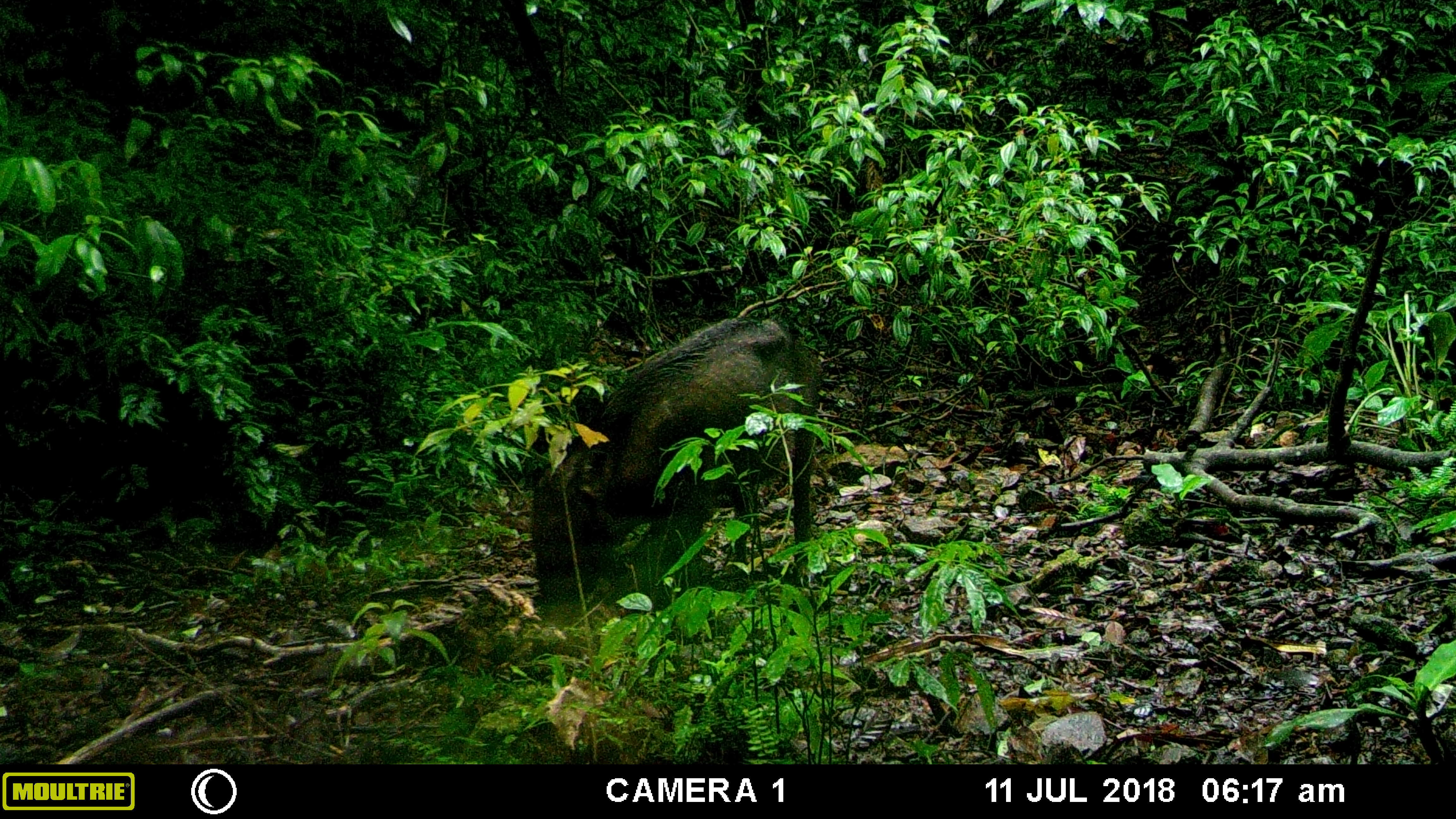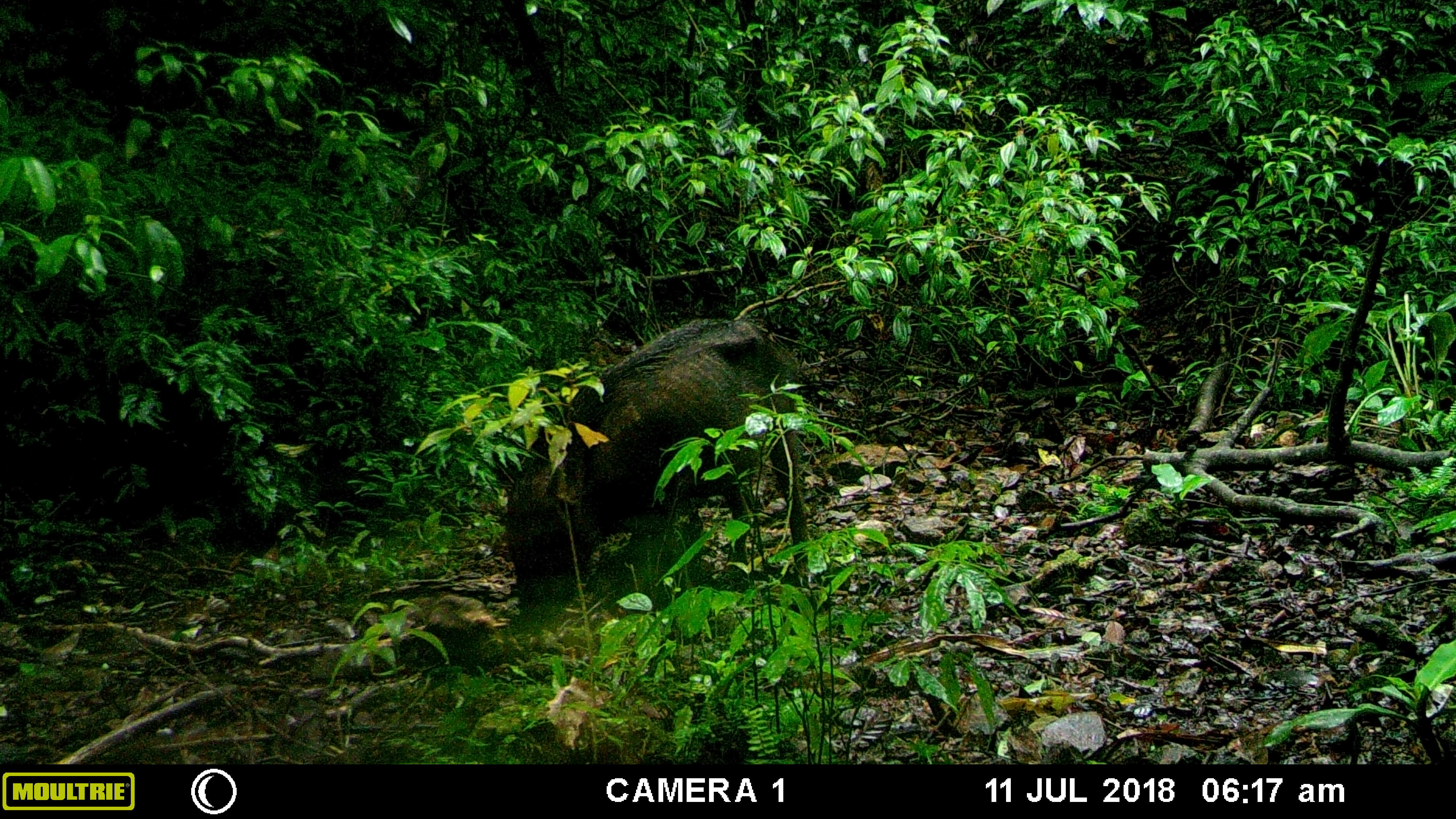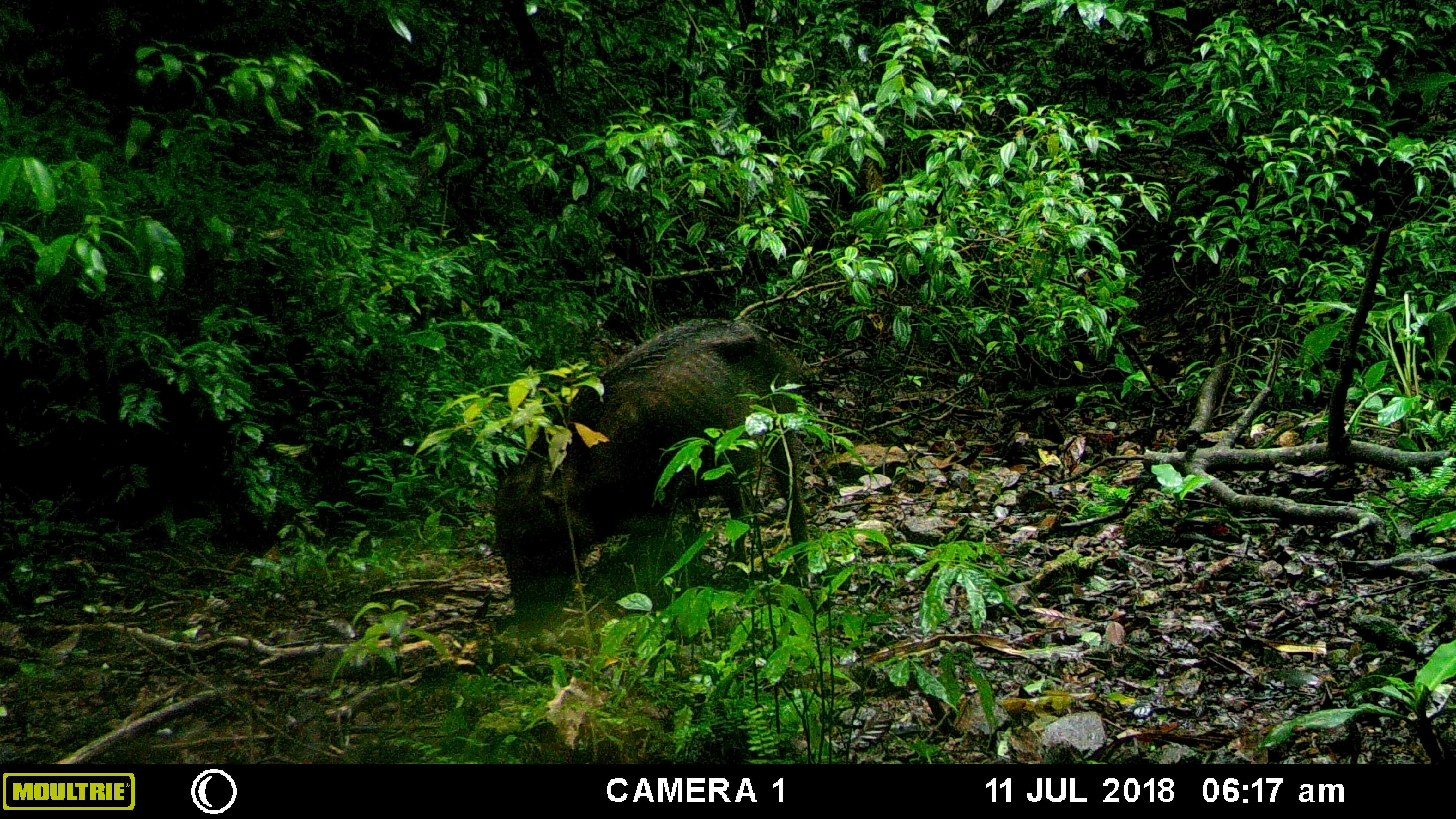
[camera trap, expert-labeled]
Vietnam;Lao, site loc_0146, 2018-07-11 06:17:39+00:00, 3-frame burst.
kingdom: Animalia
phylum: Chordata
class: Mammalia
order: Artiodactyla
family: Suidae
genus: Sus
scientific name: Sus scrofa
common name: eurasian wild pig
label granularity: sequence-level